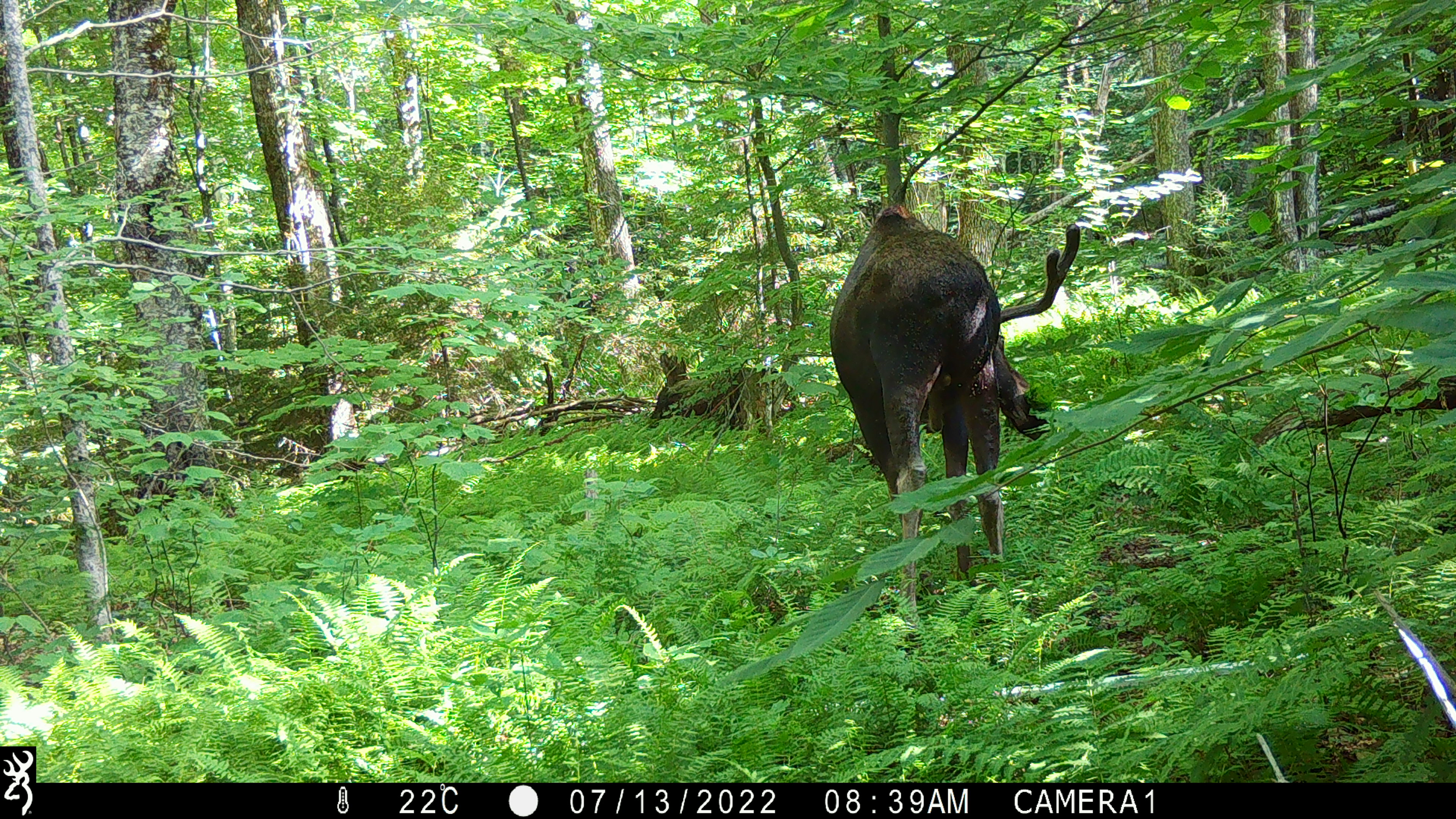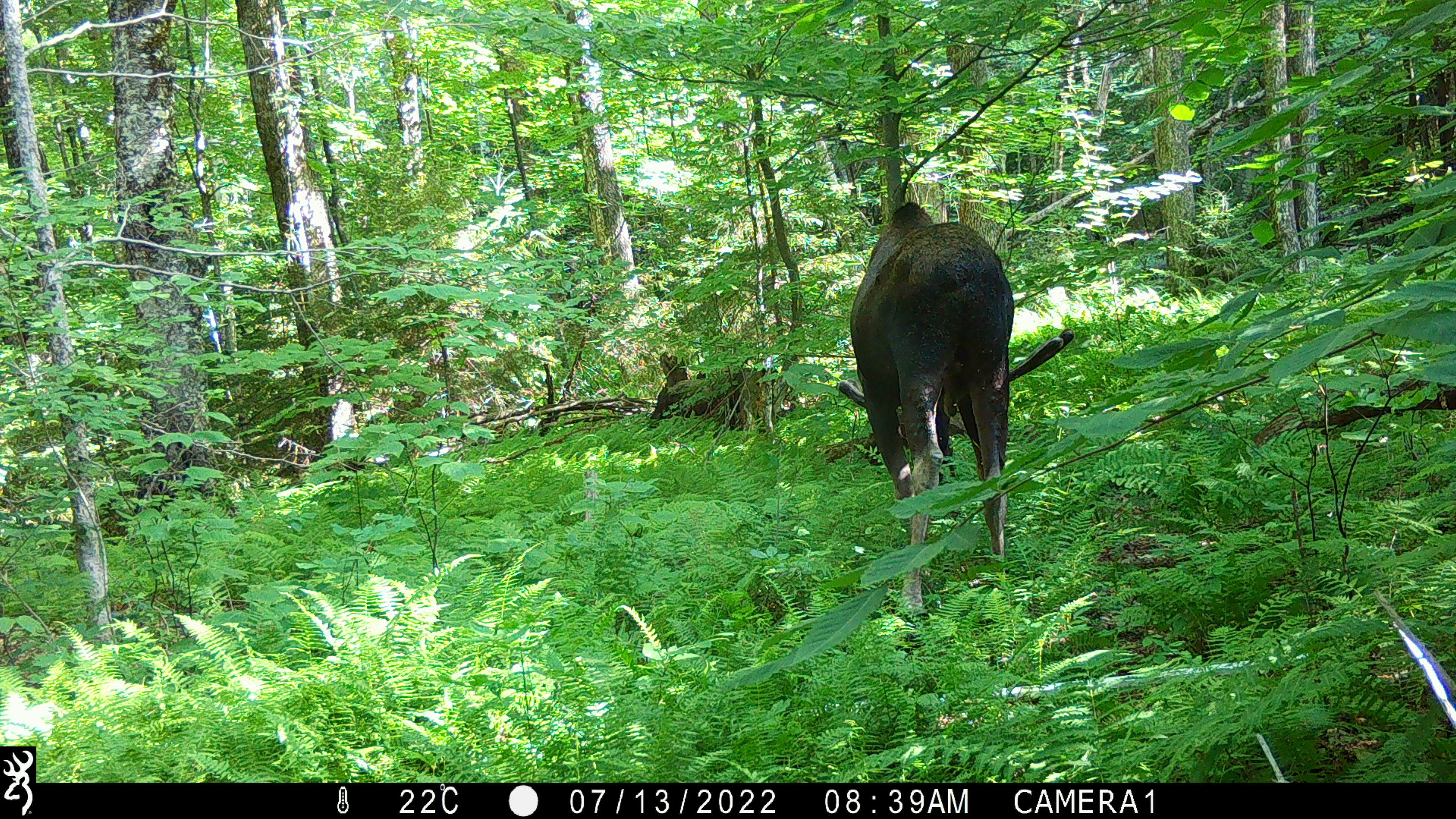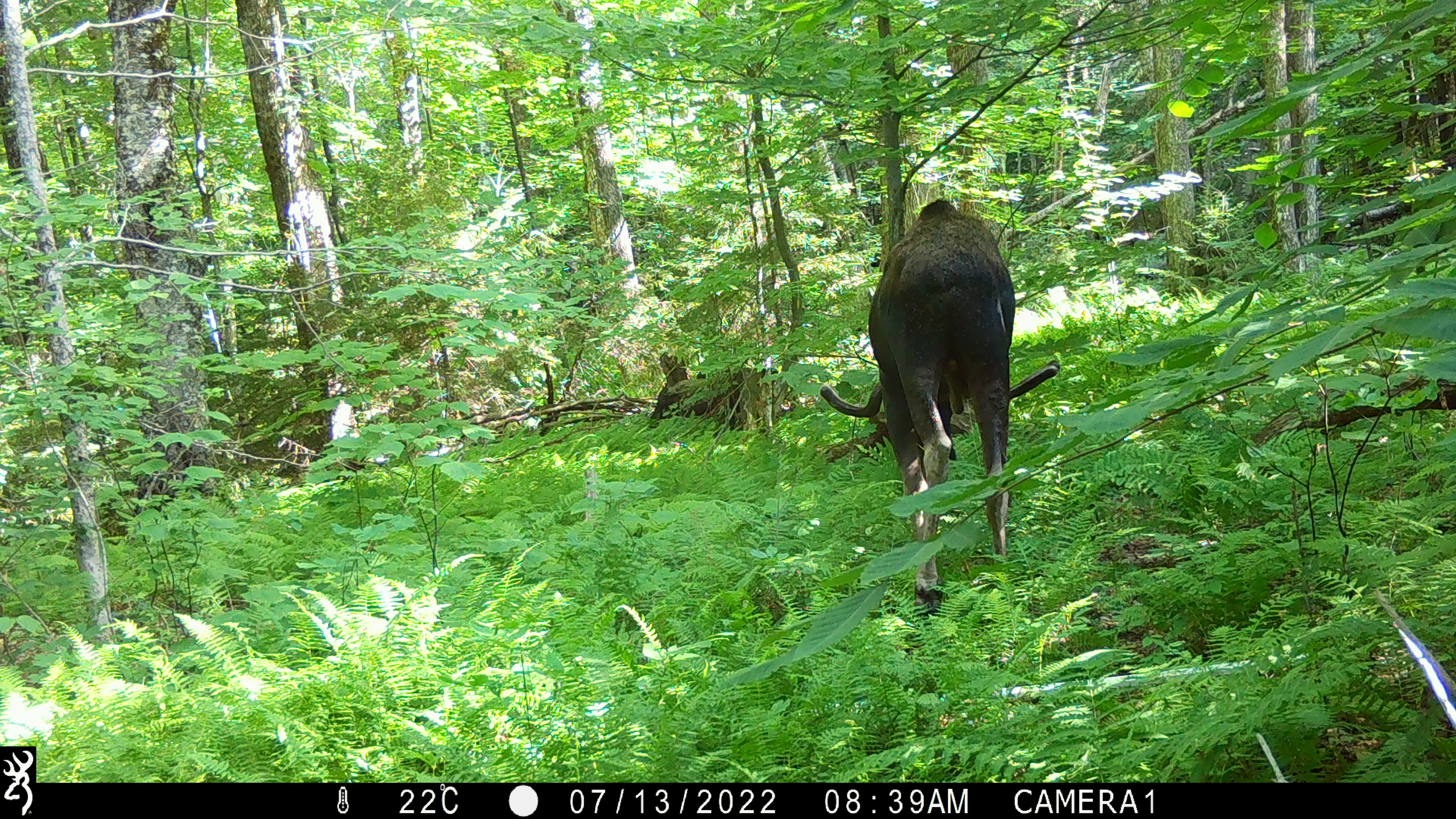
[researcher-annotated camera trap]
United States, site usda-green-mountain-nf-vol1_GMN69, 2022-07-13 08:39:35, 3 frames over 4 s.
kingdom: Animalia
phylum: Chordata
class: Mammalia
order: Artiodactyla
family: Cervidae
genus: Alces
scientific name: Alces alces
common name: moose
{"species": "moose (Alces alces)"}